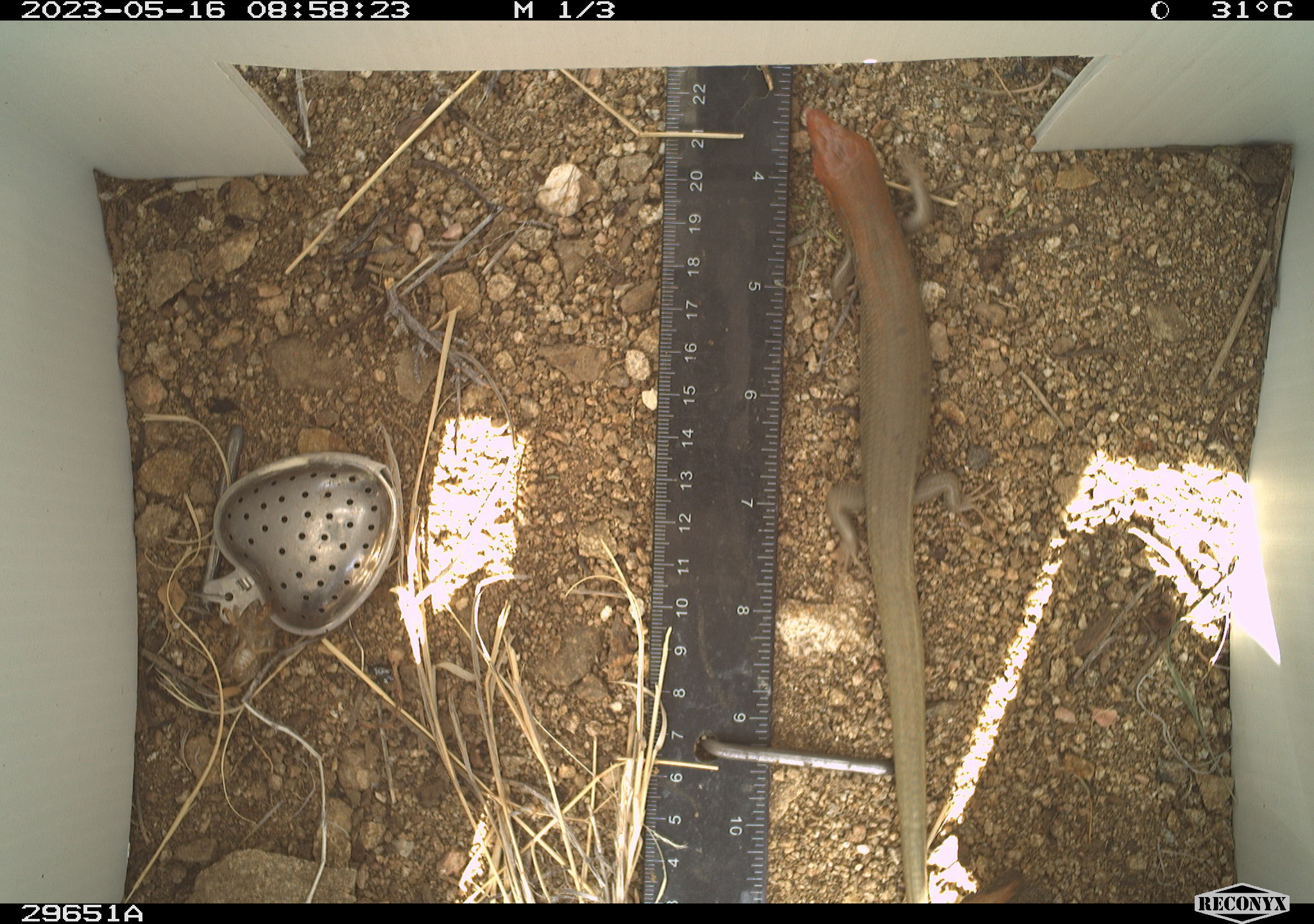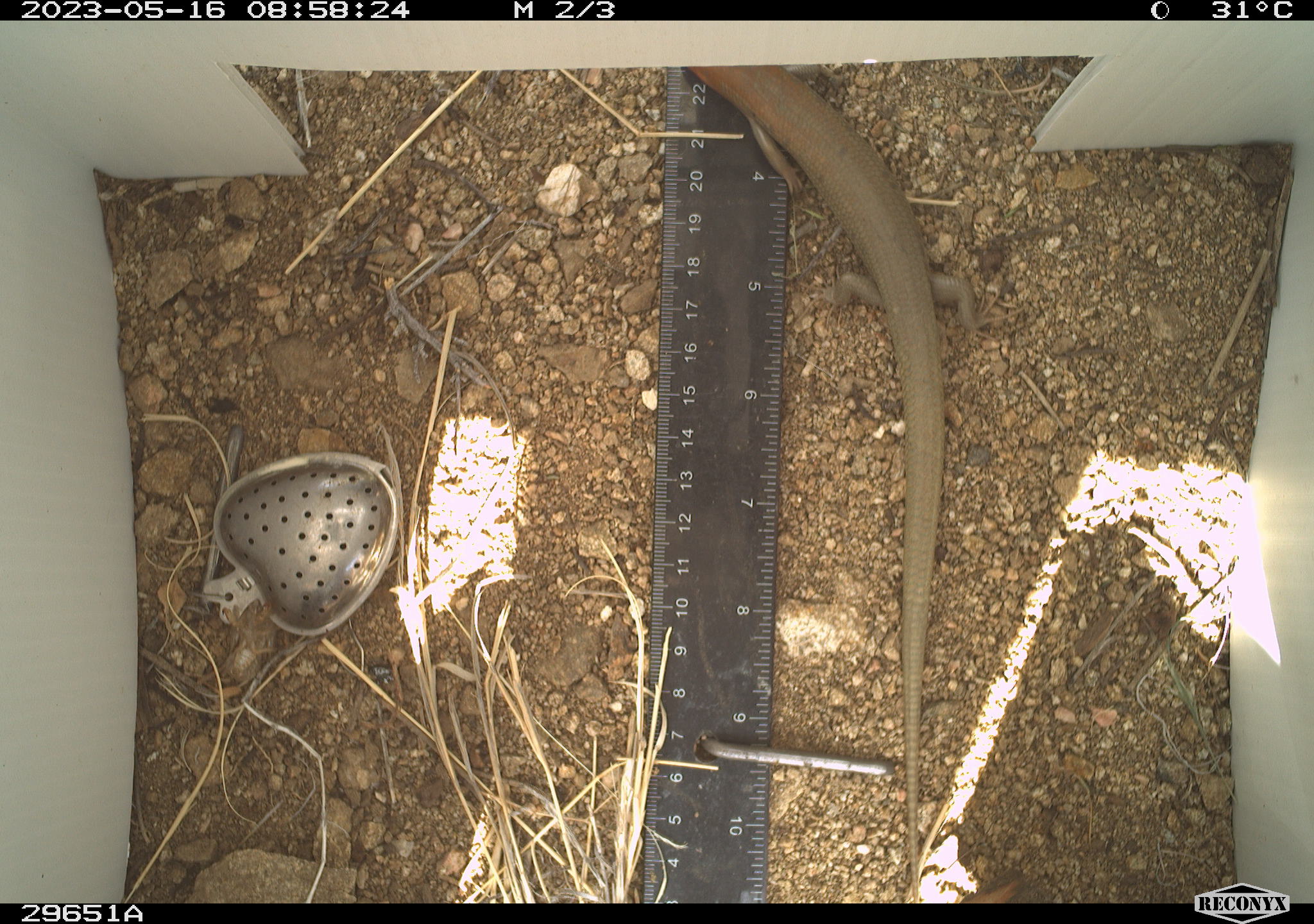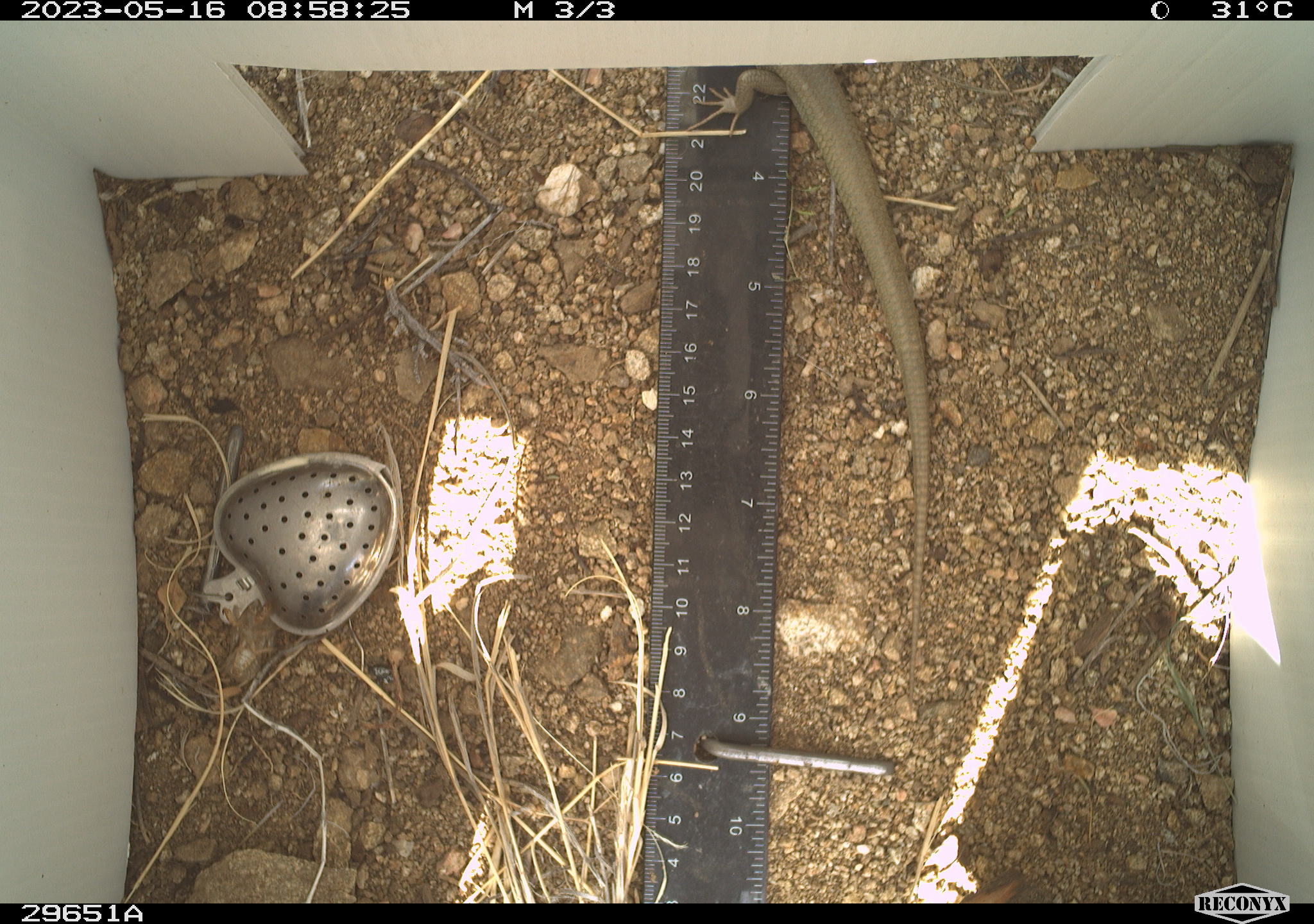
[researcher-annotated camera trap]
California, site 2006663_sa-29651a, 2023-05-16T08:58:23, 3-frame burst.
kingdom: Animalia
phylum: Chordata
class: Reptilia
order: Squamata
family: Scincidae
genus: Plestiodon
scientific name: Plestiodon gilberti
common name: gilbert's skink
Gilbert's skink (Plestiodon gilberti).